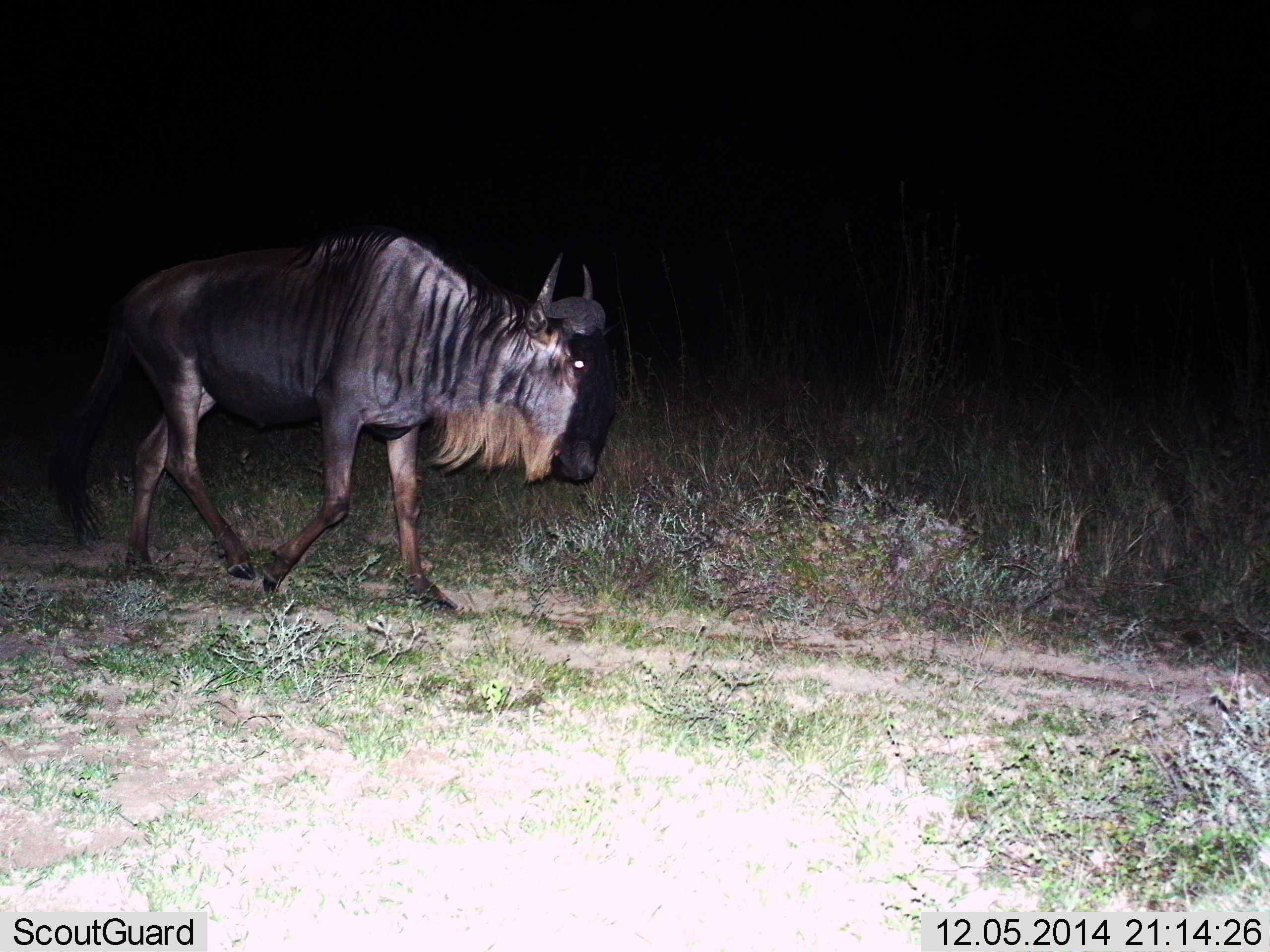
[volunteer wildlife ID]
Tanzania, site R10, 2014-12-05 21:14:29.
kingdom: Animalia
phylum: Chordata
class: Mammalia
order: Artiodactyla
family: Bovidae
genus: Connochaetes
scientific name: Connochaetes taurinus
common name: blue wildebeest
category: wildebeest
Wildebeest (blue wildebeest) (Connochaetes taurinus), count 1. Behavior (volunteer vote fractions): standing 0%, resting 0%, moving 100%, interacting 0%. Young present (vote fraction): 0%. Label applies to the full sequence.